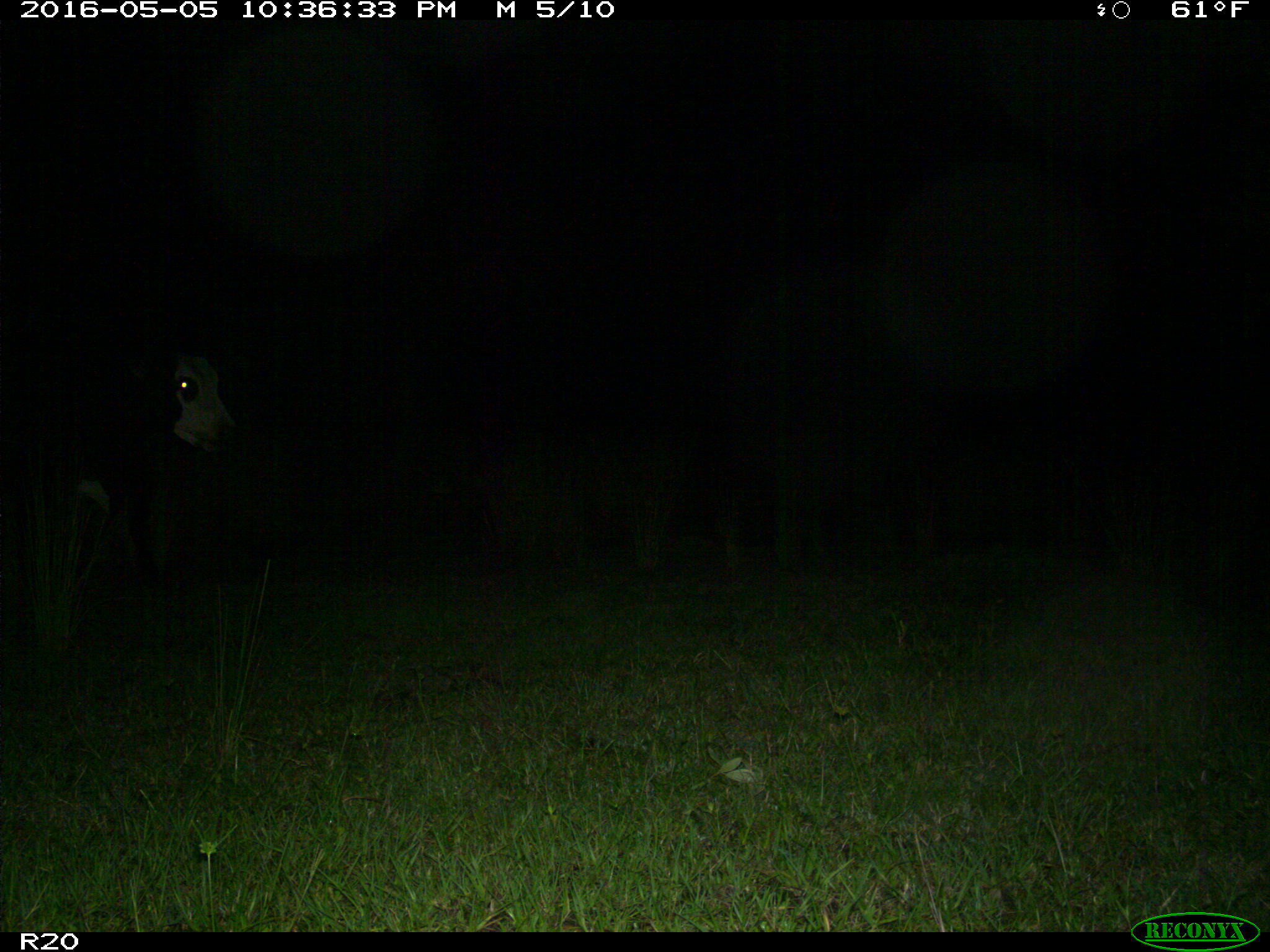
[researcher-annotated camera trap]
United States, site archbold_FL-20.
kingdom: Animalia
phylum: Chordata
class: Mammalia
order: Artiodactyla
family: Bovidae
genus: Bos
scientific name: Bos taurus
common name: domestic cow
Bos taurus (domestic cow).